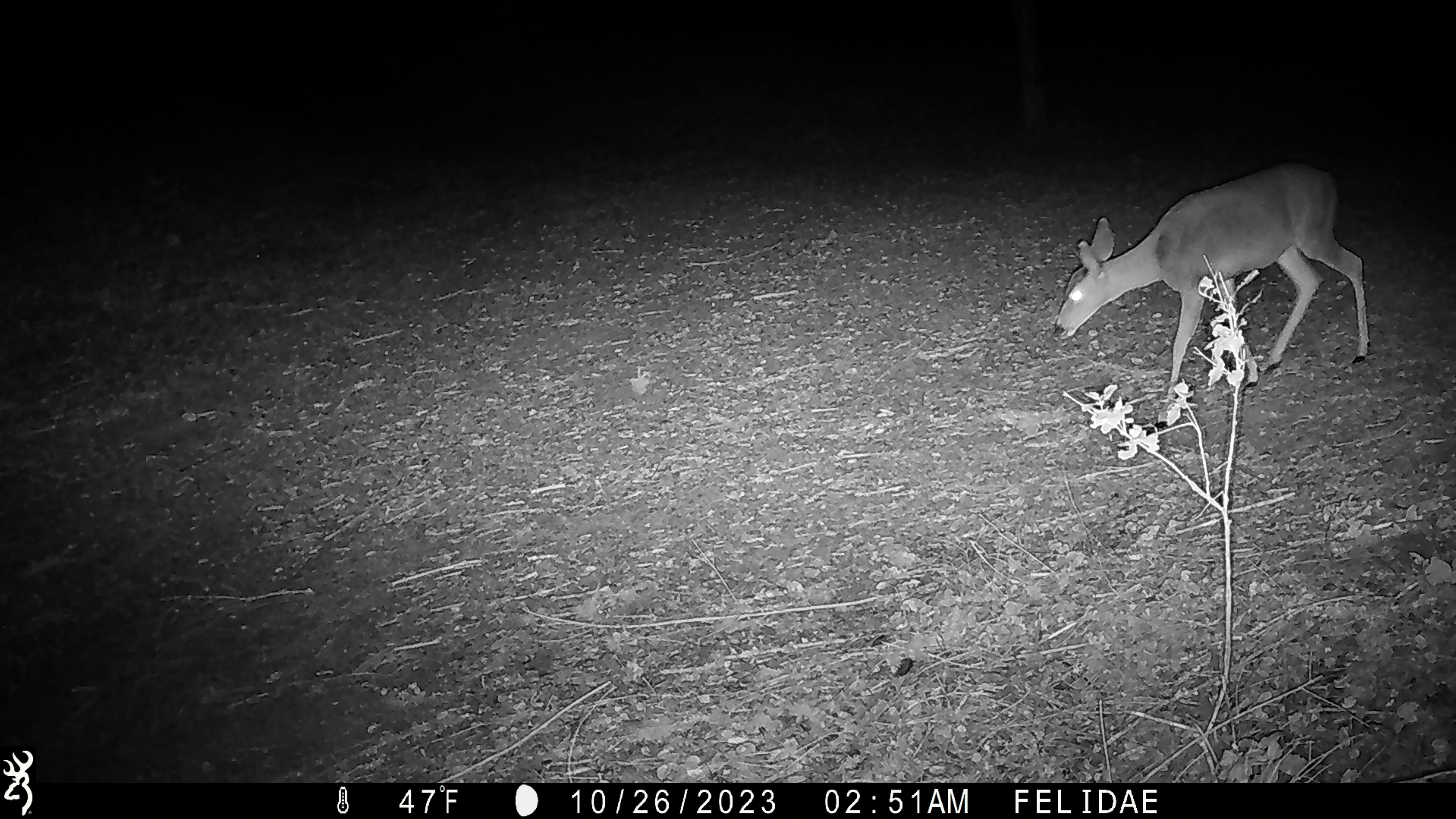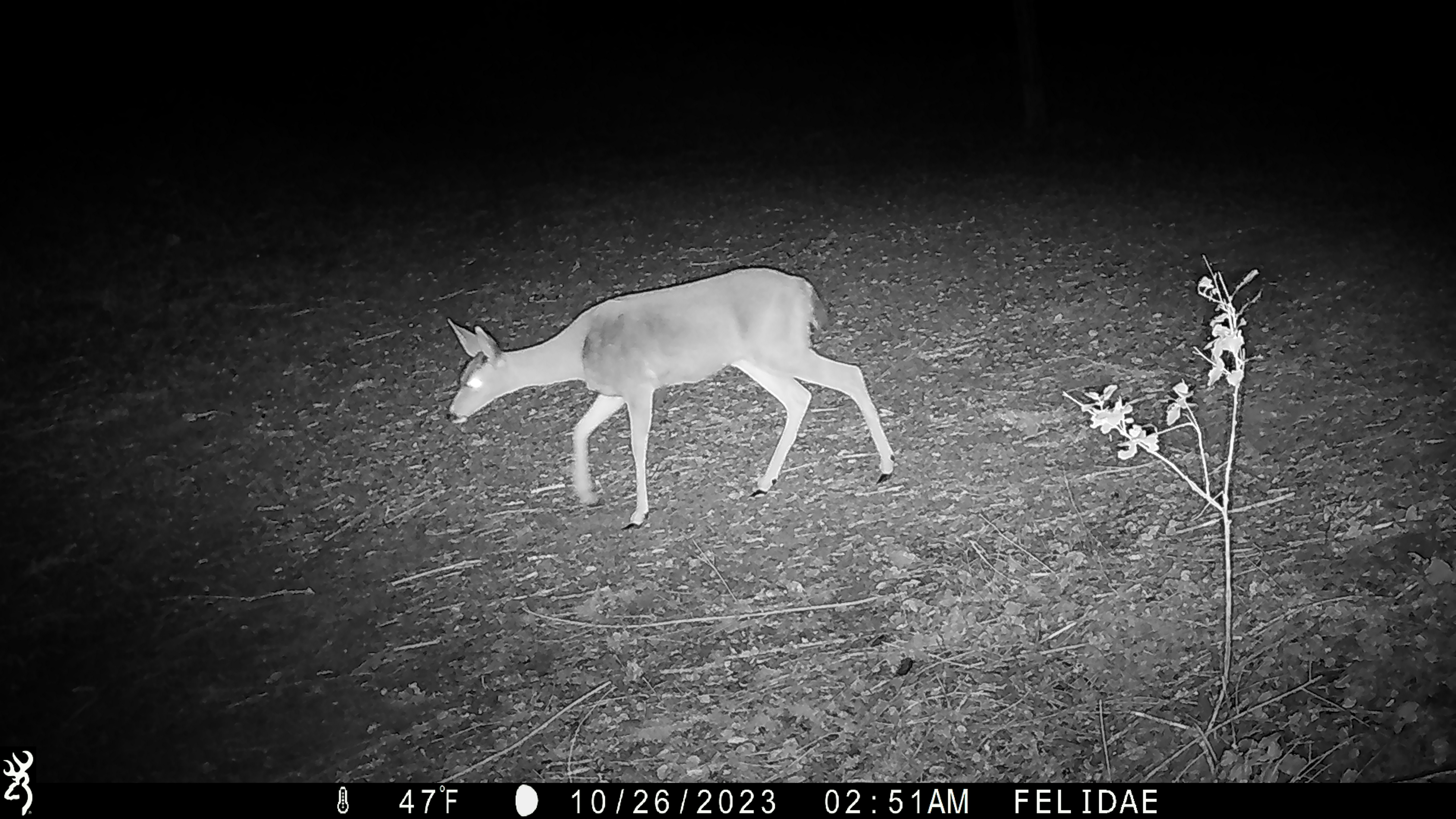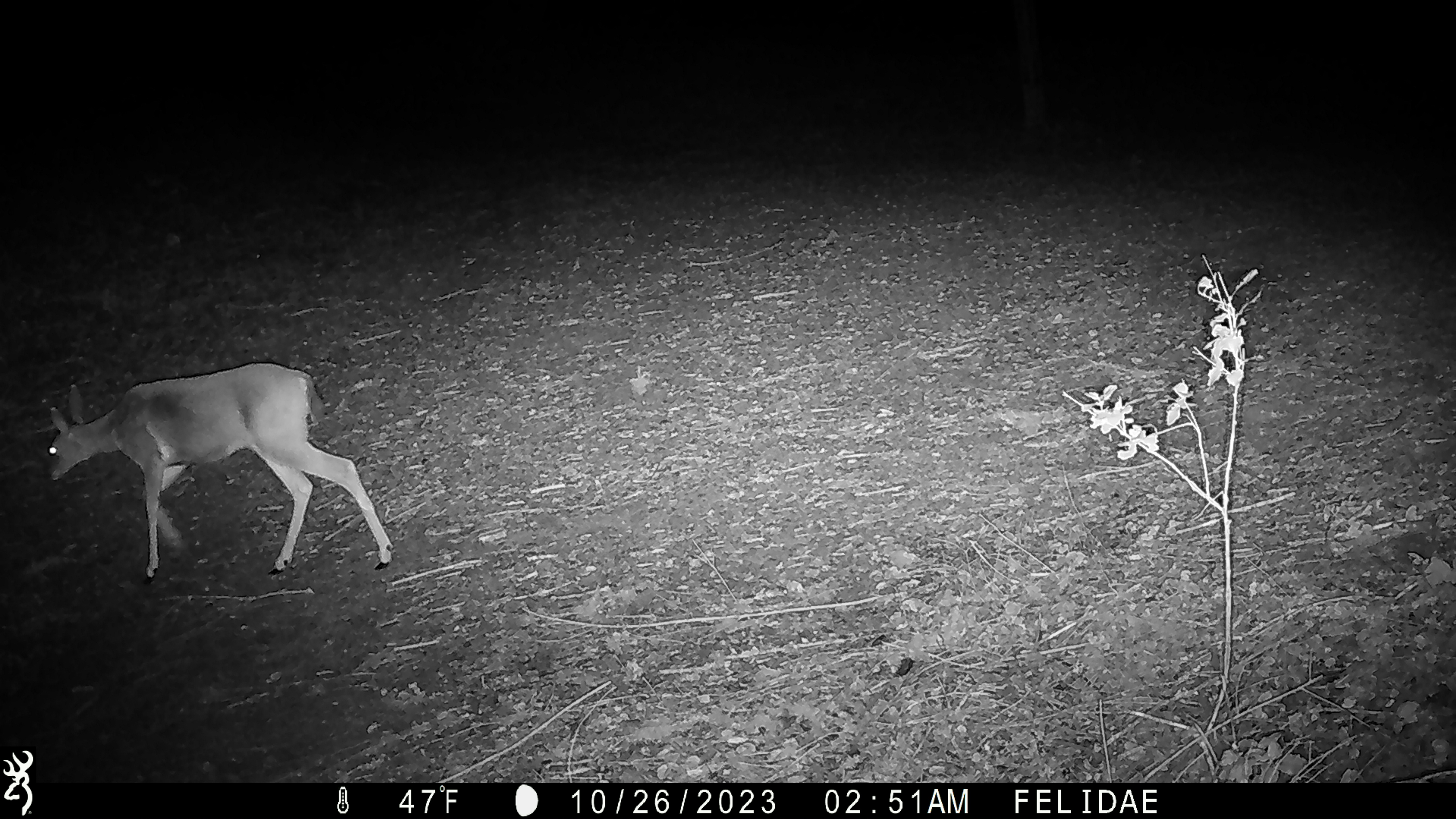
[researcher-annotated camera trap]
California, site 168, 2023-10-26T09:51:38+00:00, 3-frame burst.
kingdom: Animalia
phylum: Chordata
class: Mammalia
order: Artiodactyla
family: Cervidae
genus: Odocoileus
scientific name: Odocoileus hemionus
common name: mule deer